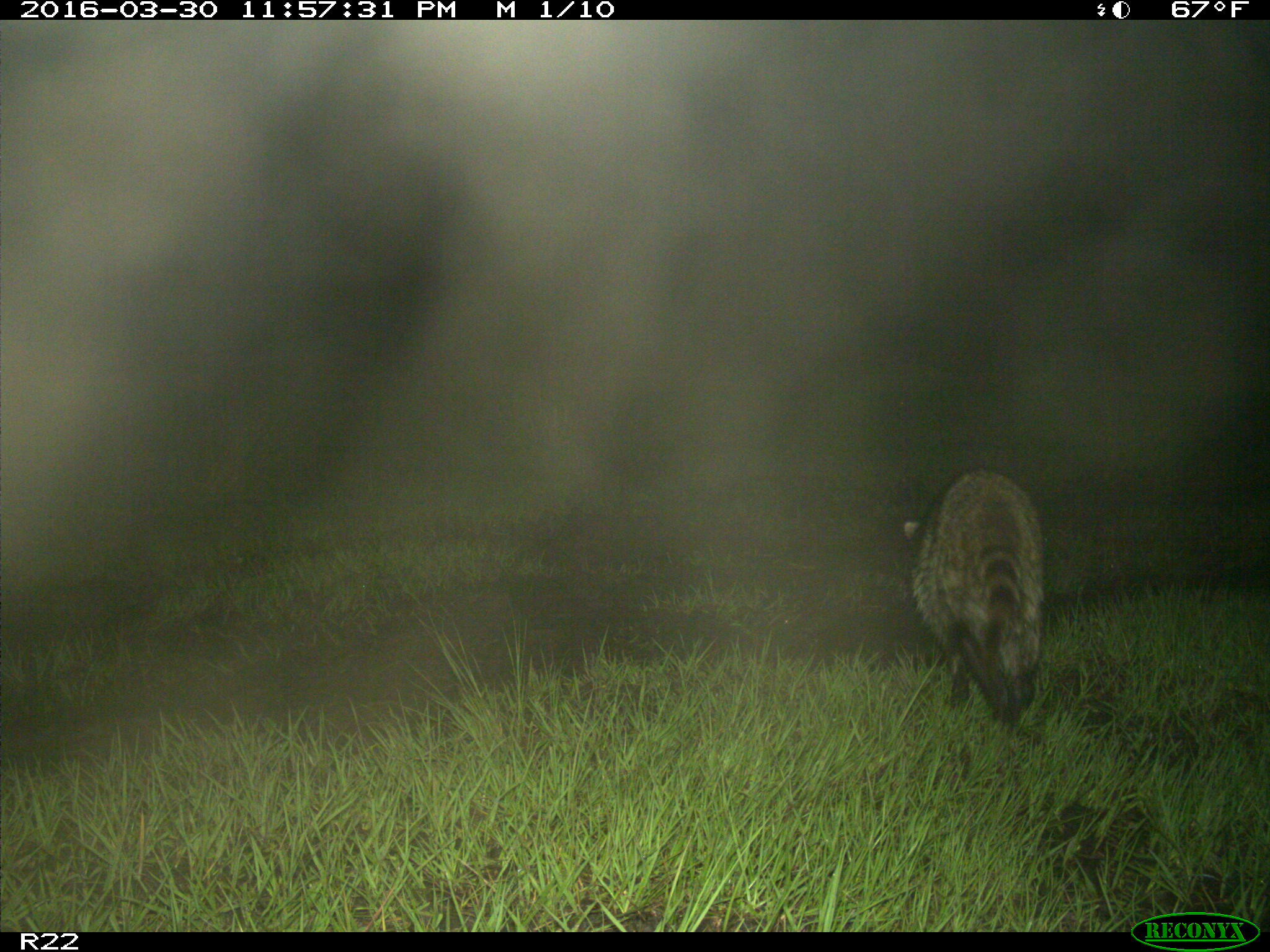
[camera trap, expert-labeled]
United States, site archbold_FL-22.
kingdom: Animalia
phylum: Chordata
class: Mammalia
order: Carnivora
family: Procyonidae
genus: Procyon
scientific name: Procyon lotor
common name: common raccoon